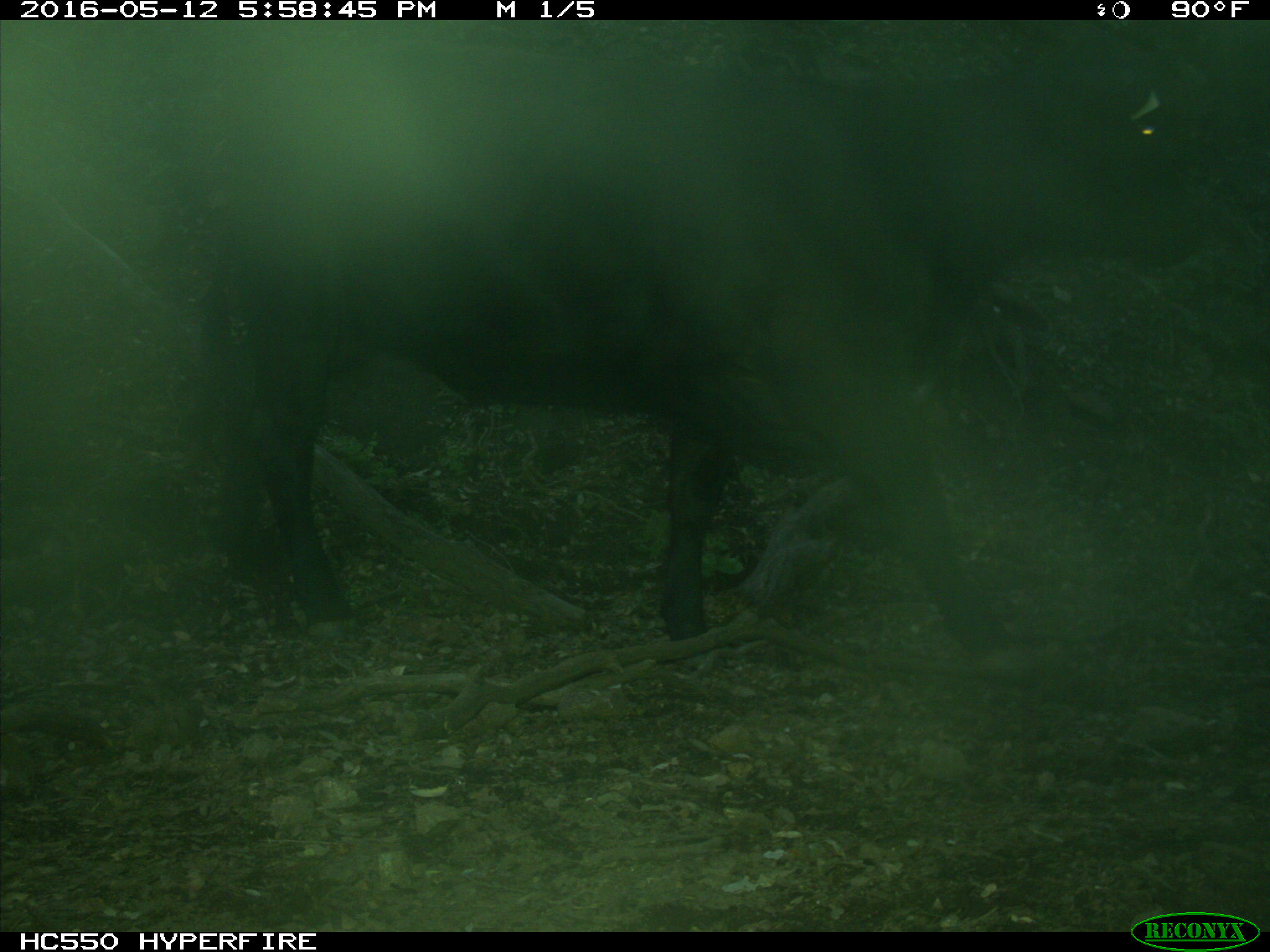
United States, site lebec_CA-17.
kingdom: Animalia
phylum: Chordata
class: Mammalia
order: Artiodactyla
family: Bovidae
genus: Bos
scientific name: Bos taurus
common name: domestic cow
Bos taurus (domestic cow).